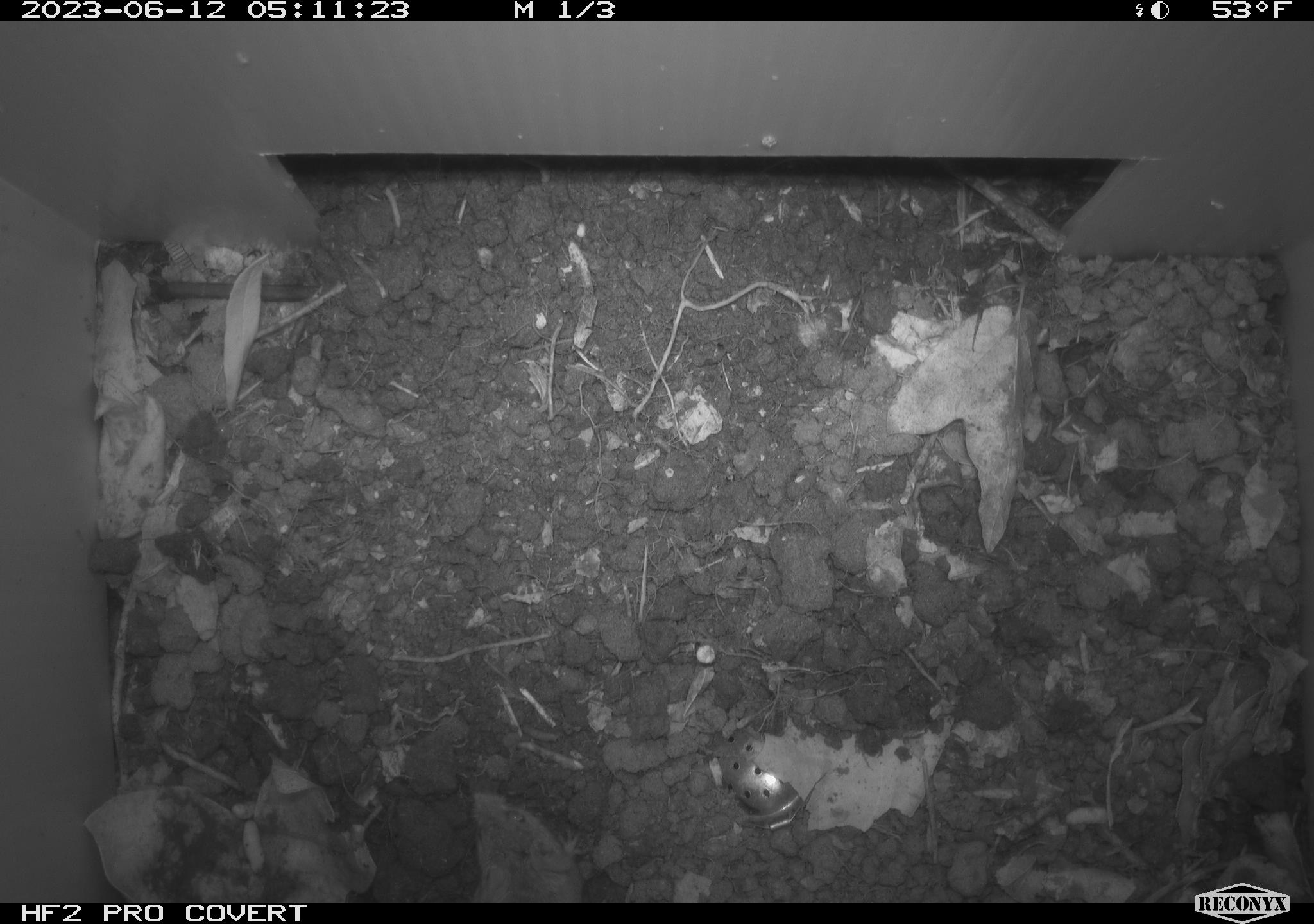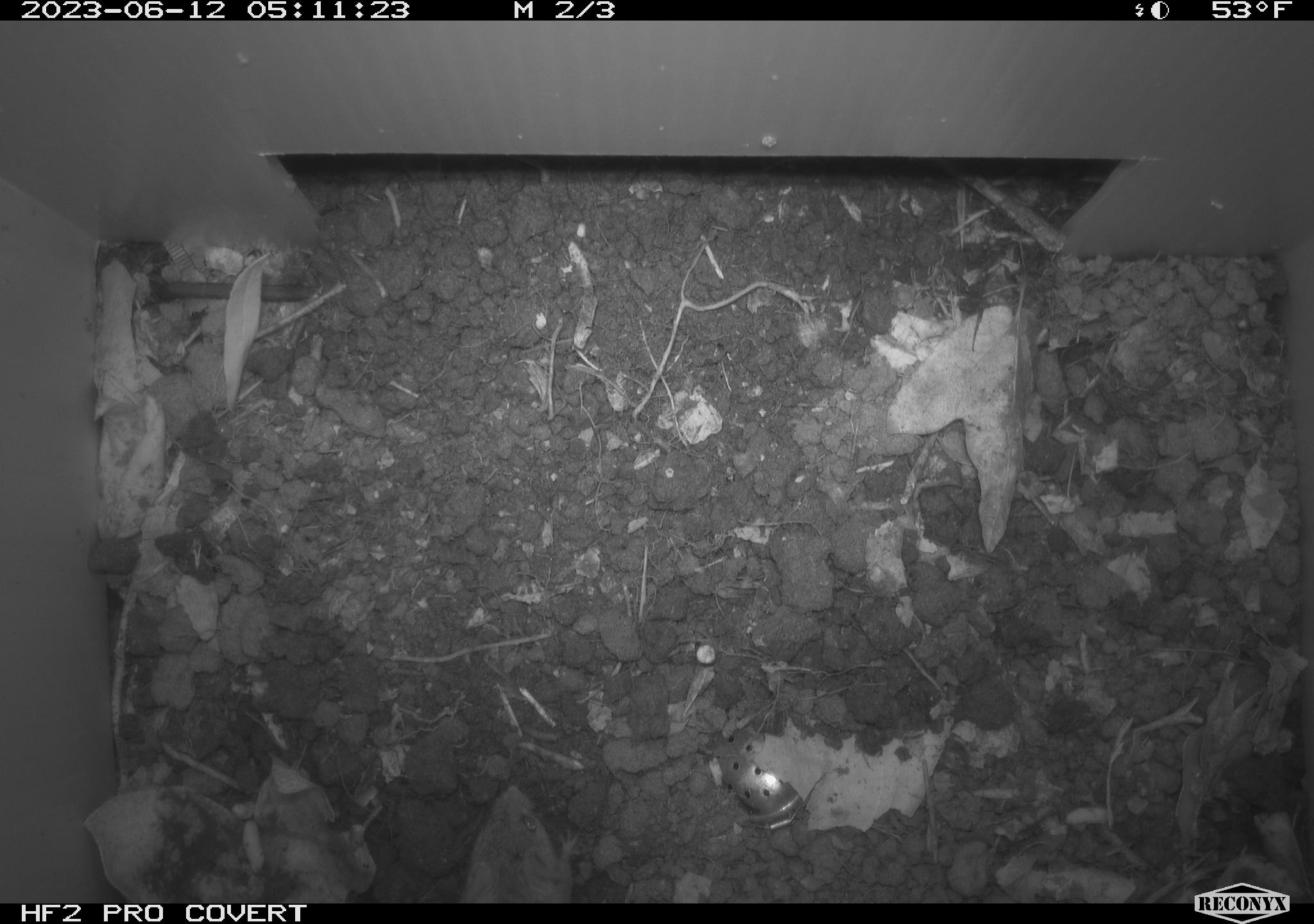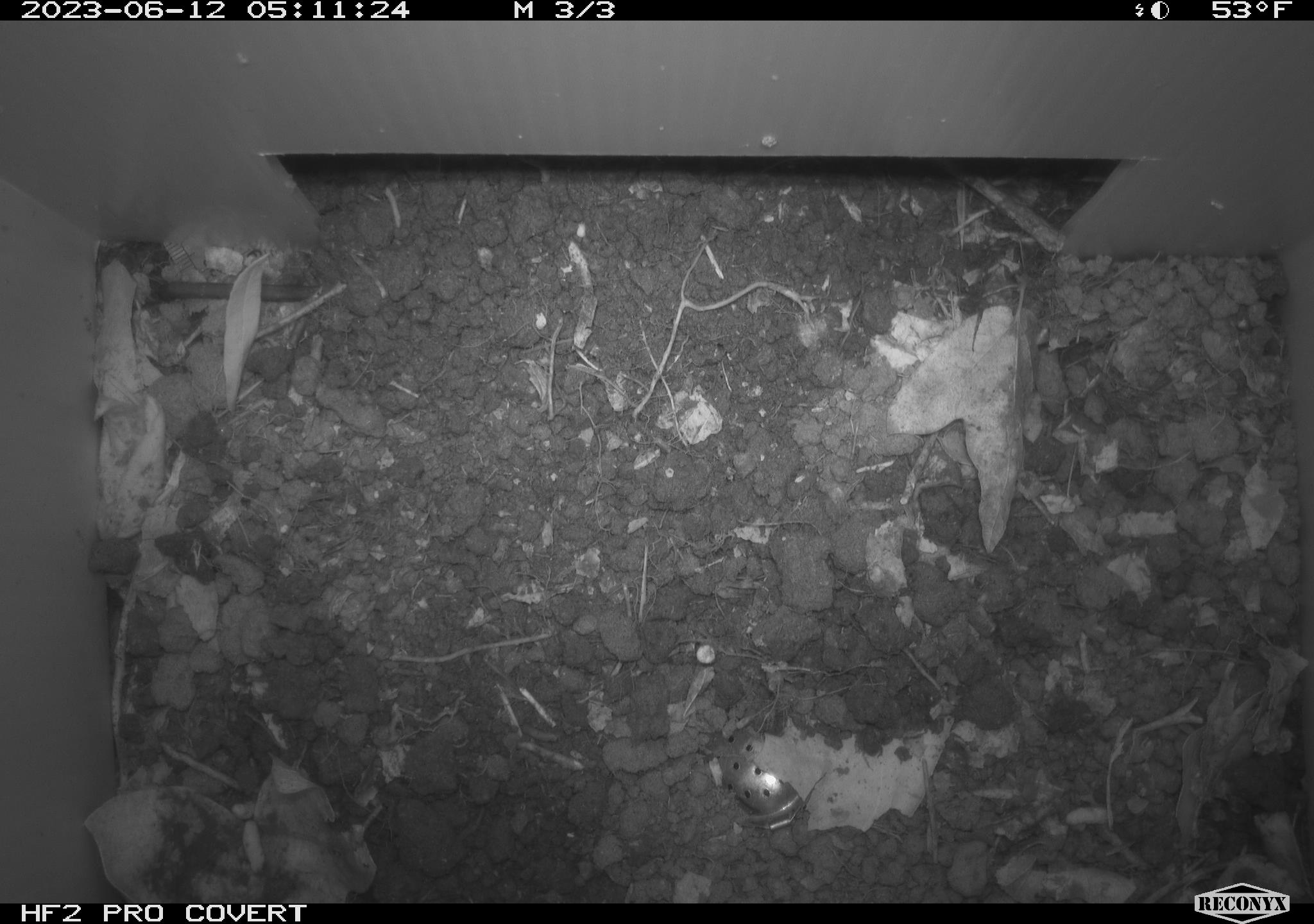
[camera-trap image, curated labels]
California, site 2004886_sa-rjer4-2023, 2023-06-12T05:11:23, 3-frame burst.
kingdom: Animalia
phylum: Chordata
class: Mammalia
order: Rodentia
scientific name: Rodentia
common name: mouse species